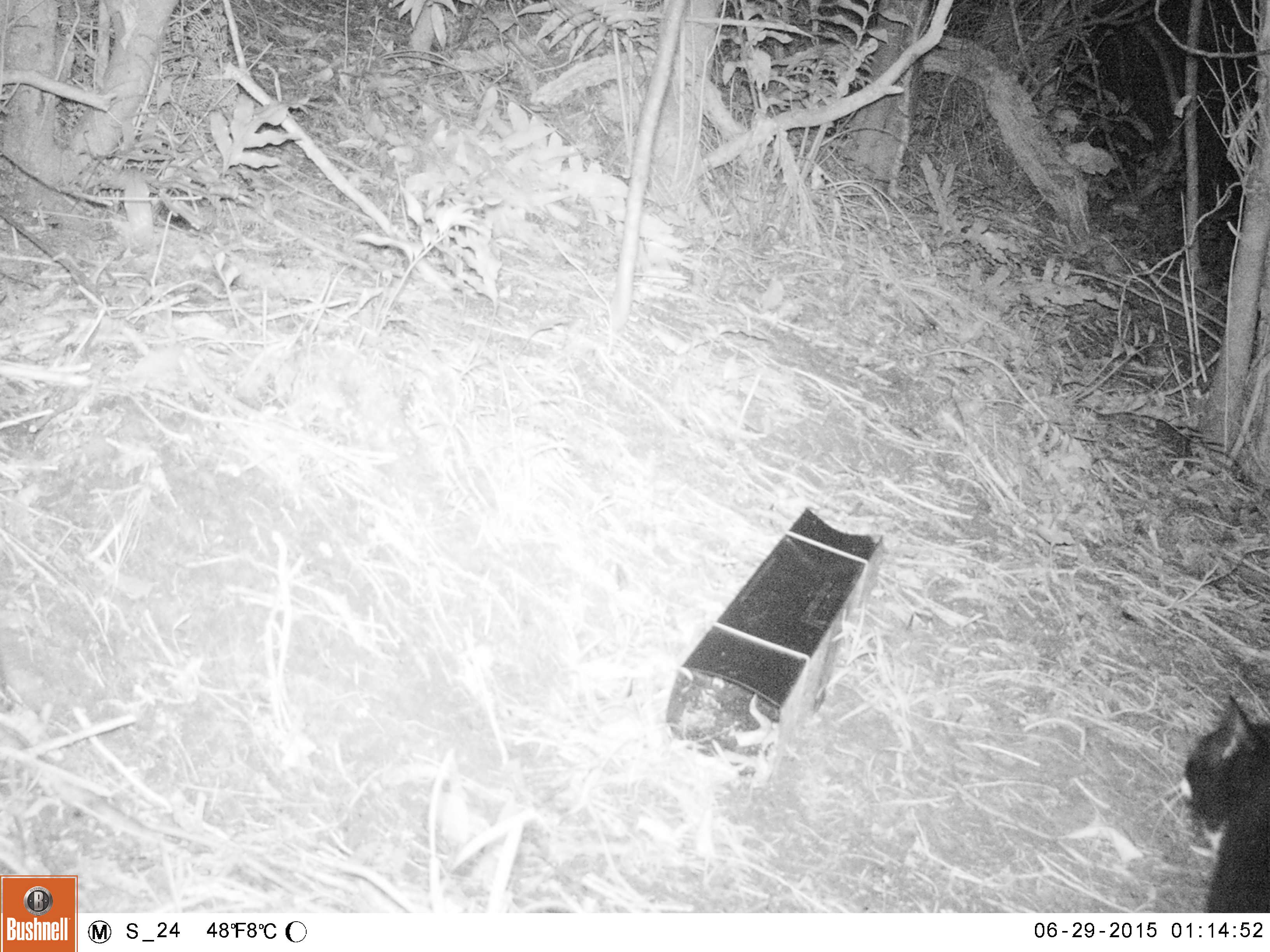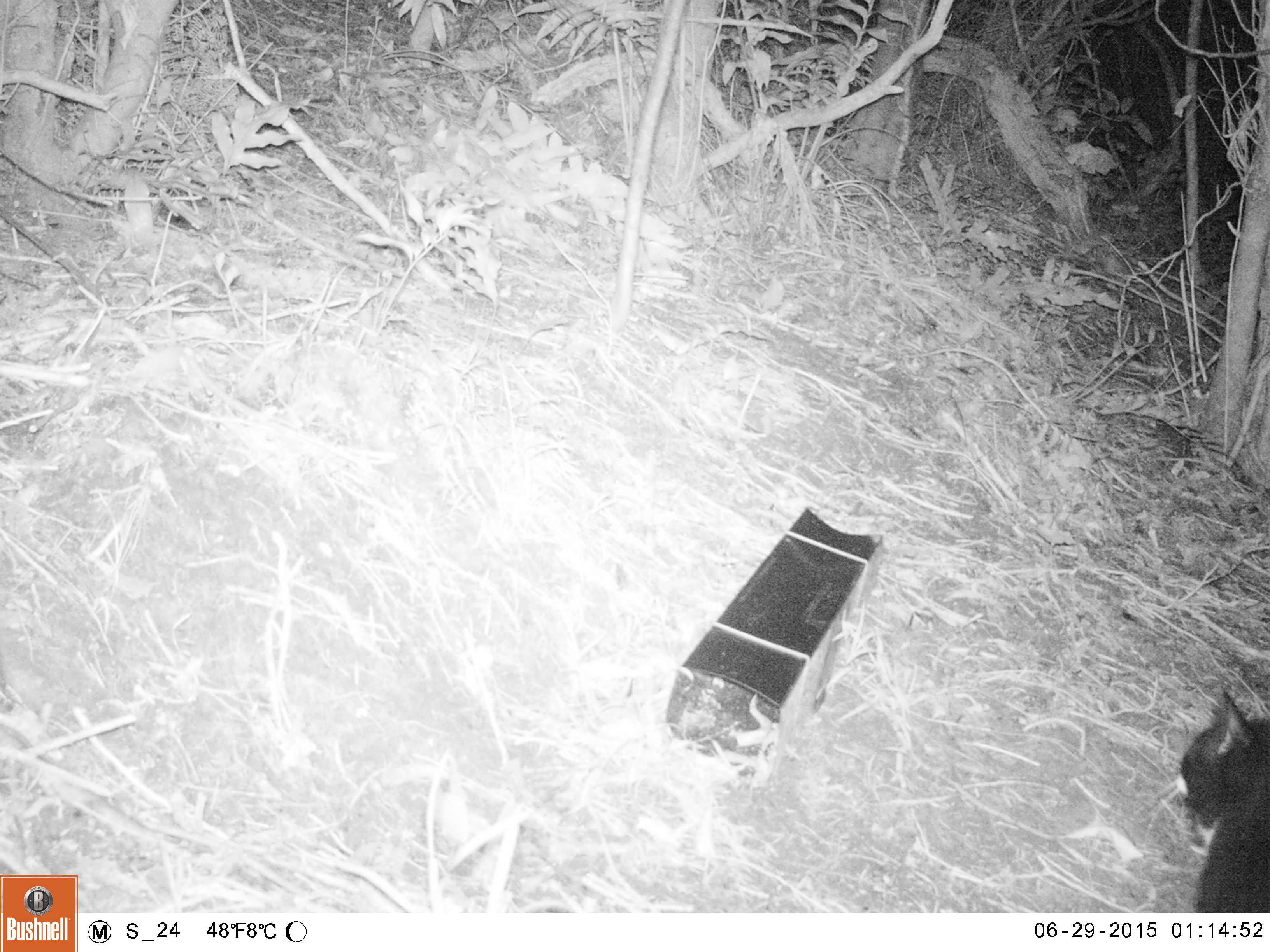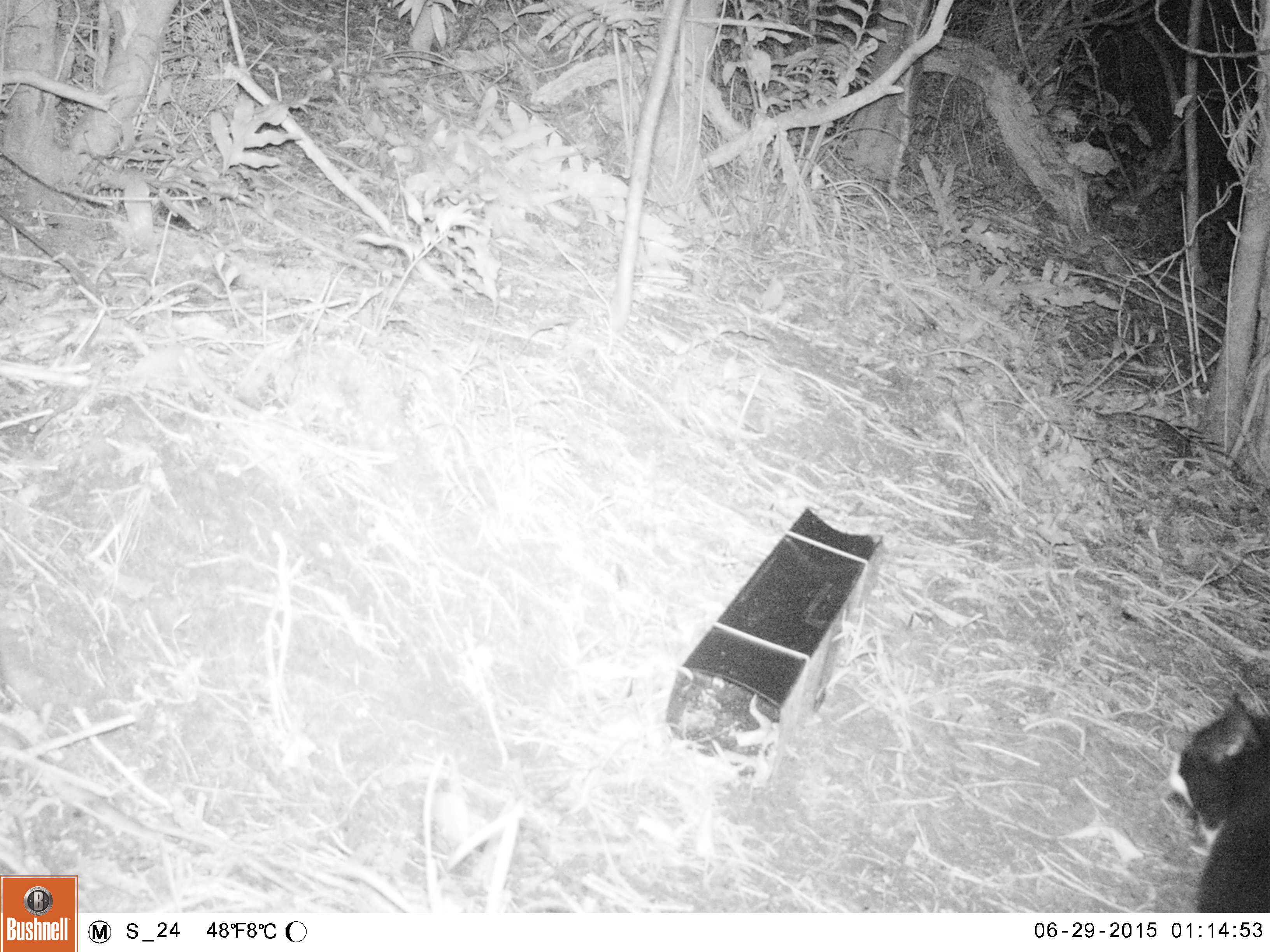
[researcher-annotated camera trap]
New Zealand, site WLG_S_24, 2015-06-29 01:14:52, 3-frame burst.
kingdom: Animalia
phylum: Chordata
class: Mammalia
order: Carnivora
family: Felidae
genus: Felis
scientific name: Felis catus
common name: domestic cat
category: cat